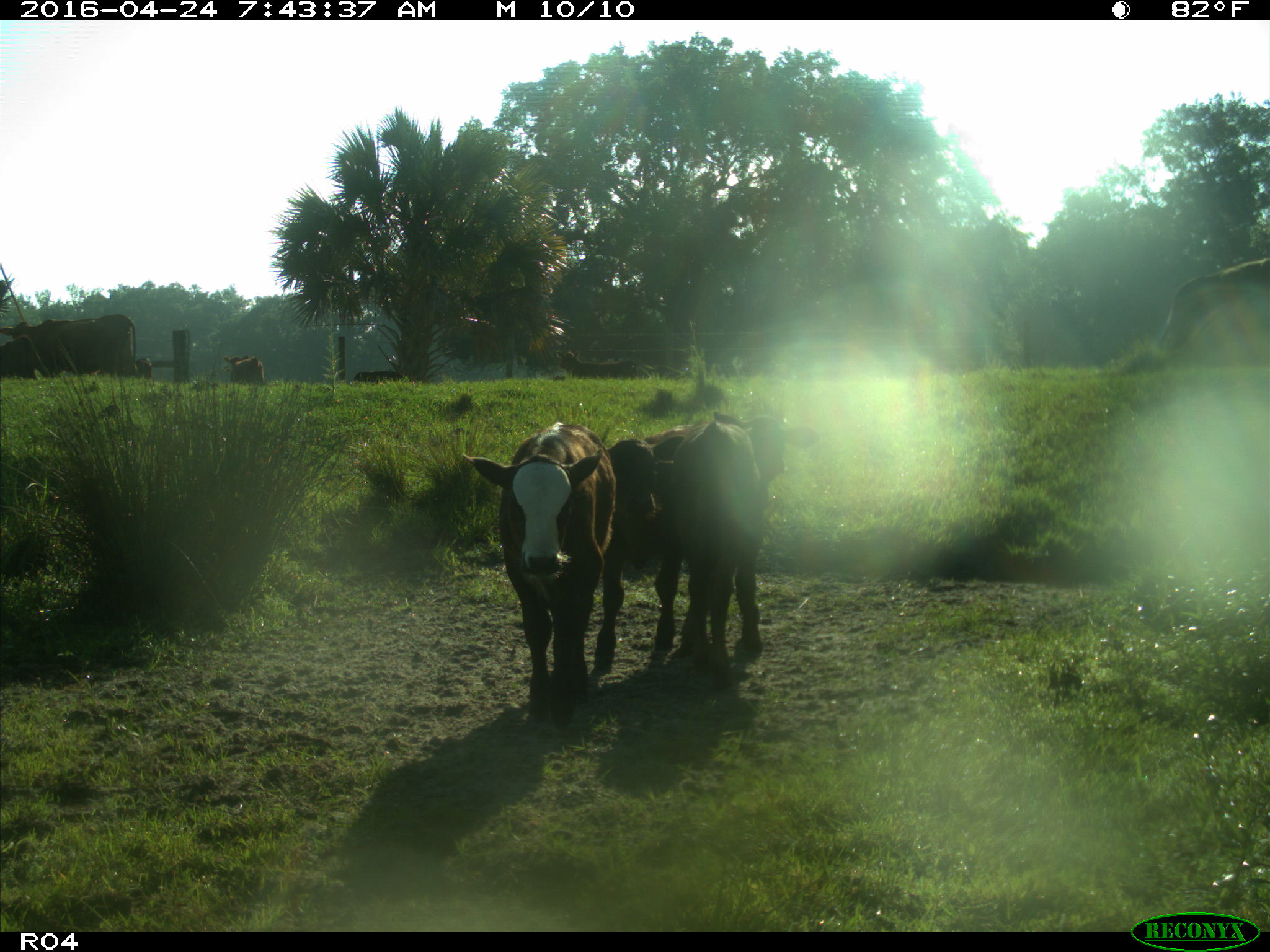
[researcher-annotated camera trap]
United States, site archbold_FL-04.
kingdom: Animalia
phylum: Chordata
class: Mammalia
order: Artiodactyla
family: Bovidae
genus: Bos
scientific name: Bos taurus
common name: domestic cow